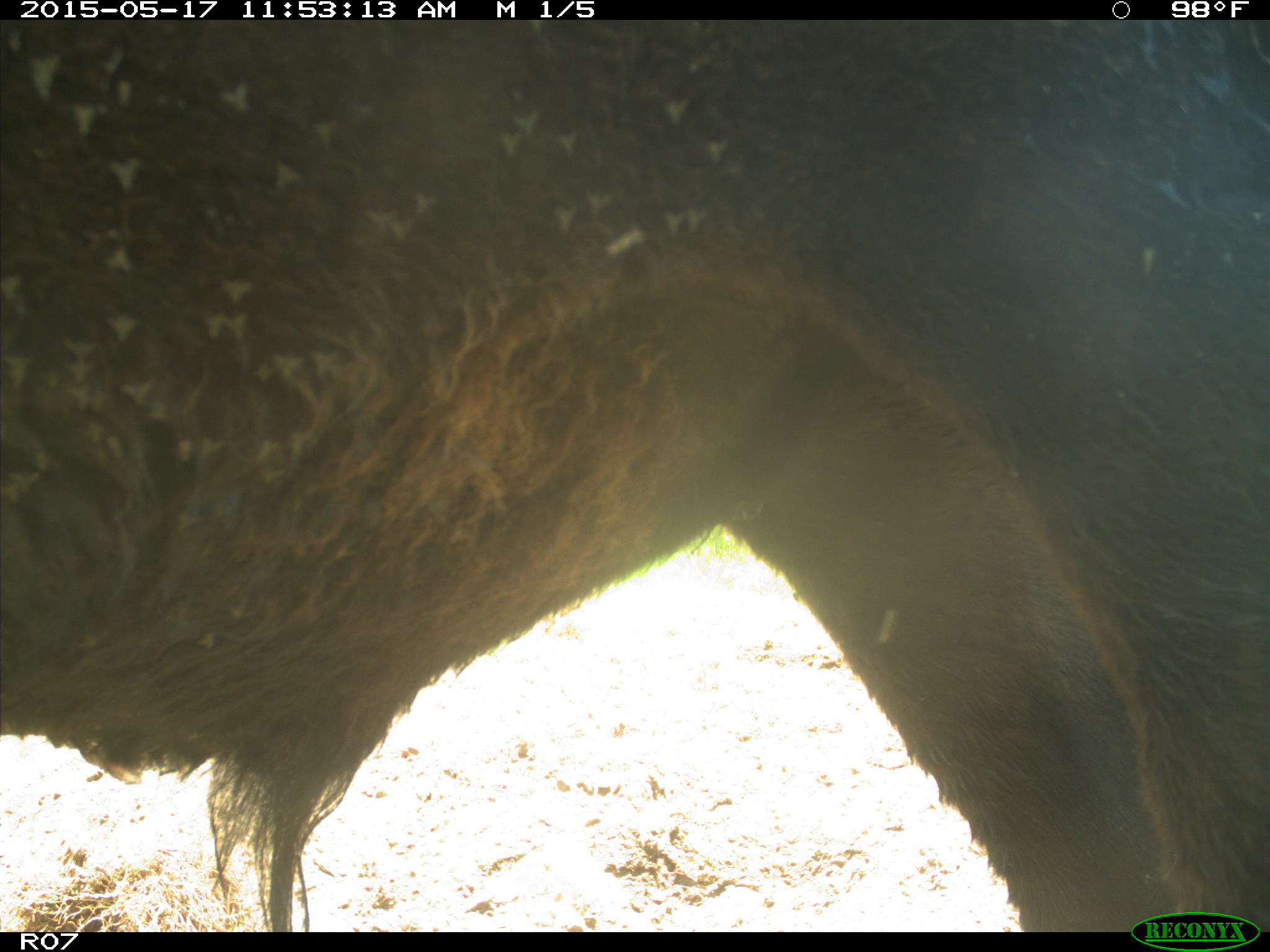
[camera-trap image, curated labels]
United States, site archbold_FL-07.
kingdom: Animalia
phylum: Chordata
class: Mammalia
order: Artiodactyla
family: Bovidae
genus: Bos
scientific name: Bos taurus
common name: domestic cow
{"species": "Bos taurus (domestic cow)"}